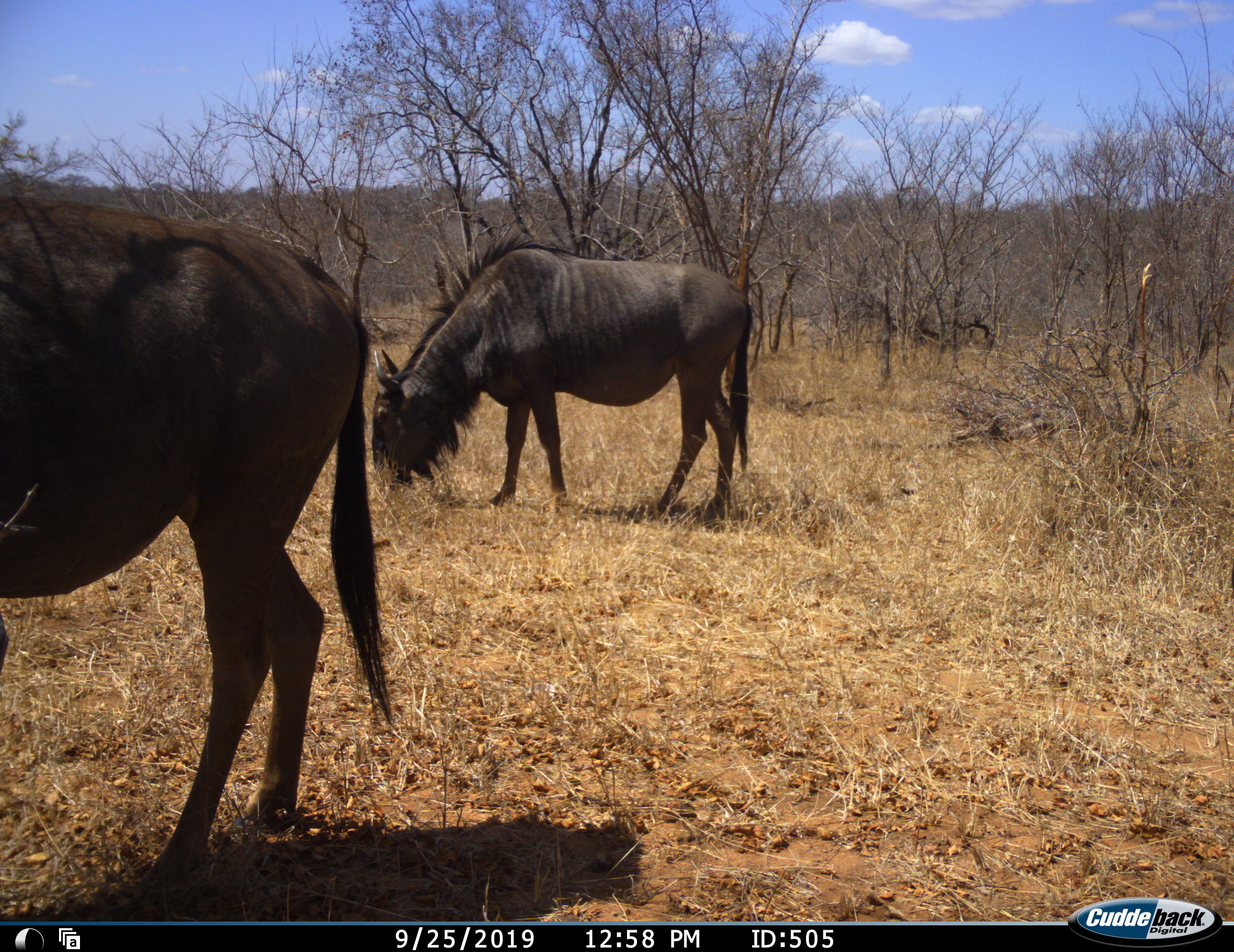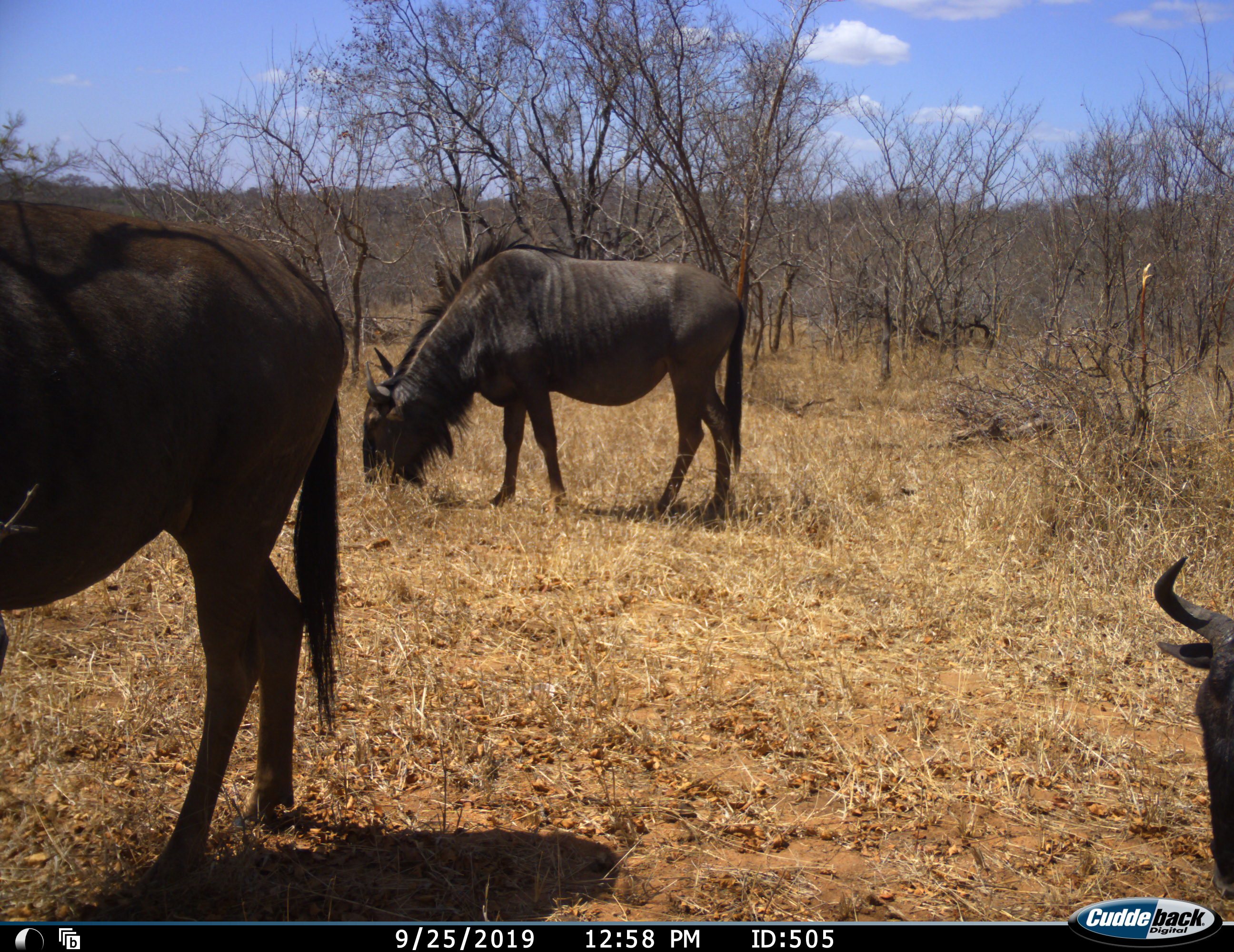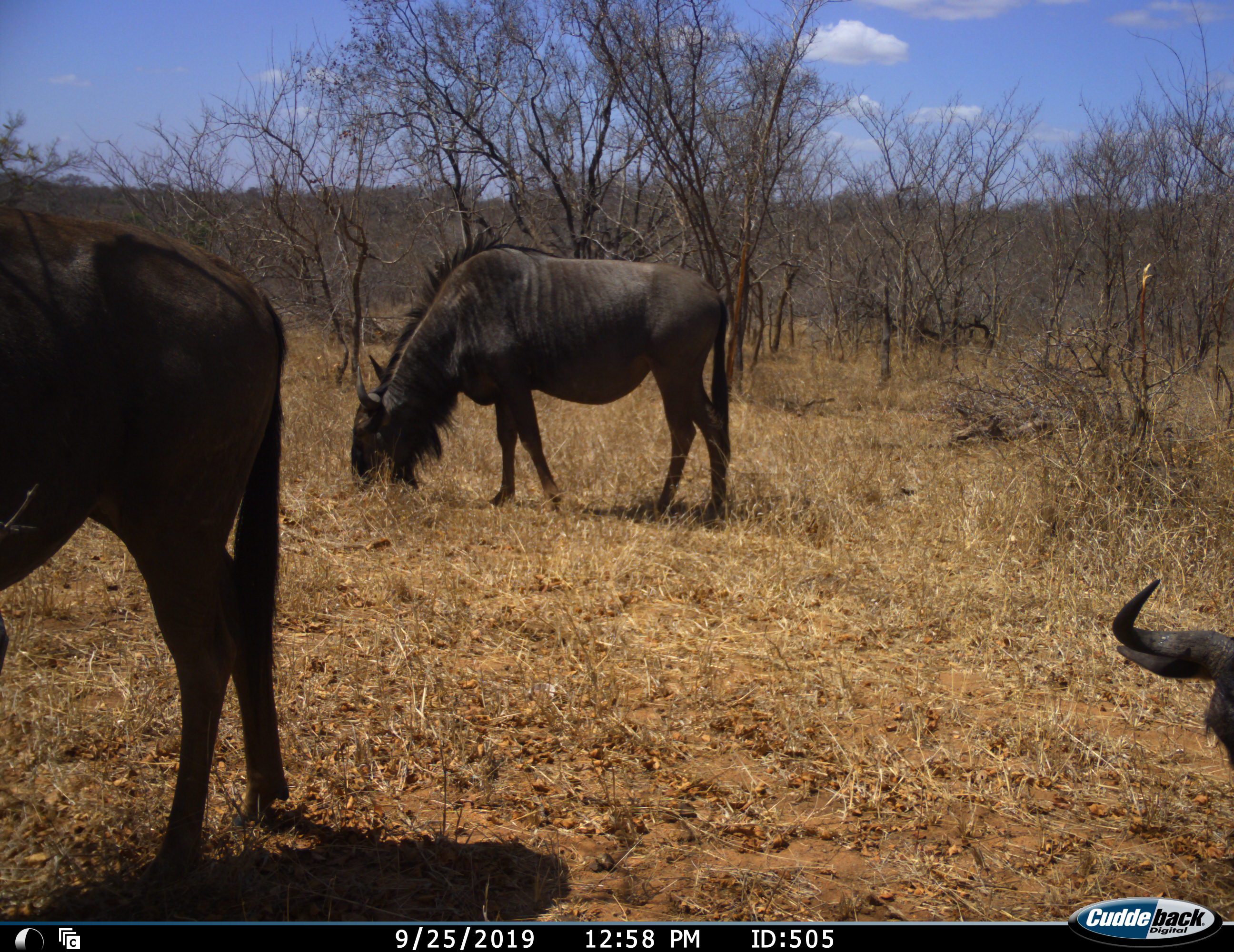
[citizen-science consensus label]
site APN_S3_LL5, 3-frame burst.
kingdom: Animalia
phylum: Chordata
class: Mammalia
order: Artiodactyla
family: Bovidae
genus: Connochaetes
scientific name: Connochaetes taurinus taurinus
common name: blue wildebeest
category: wildebeestblue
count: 3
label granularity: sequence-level